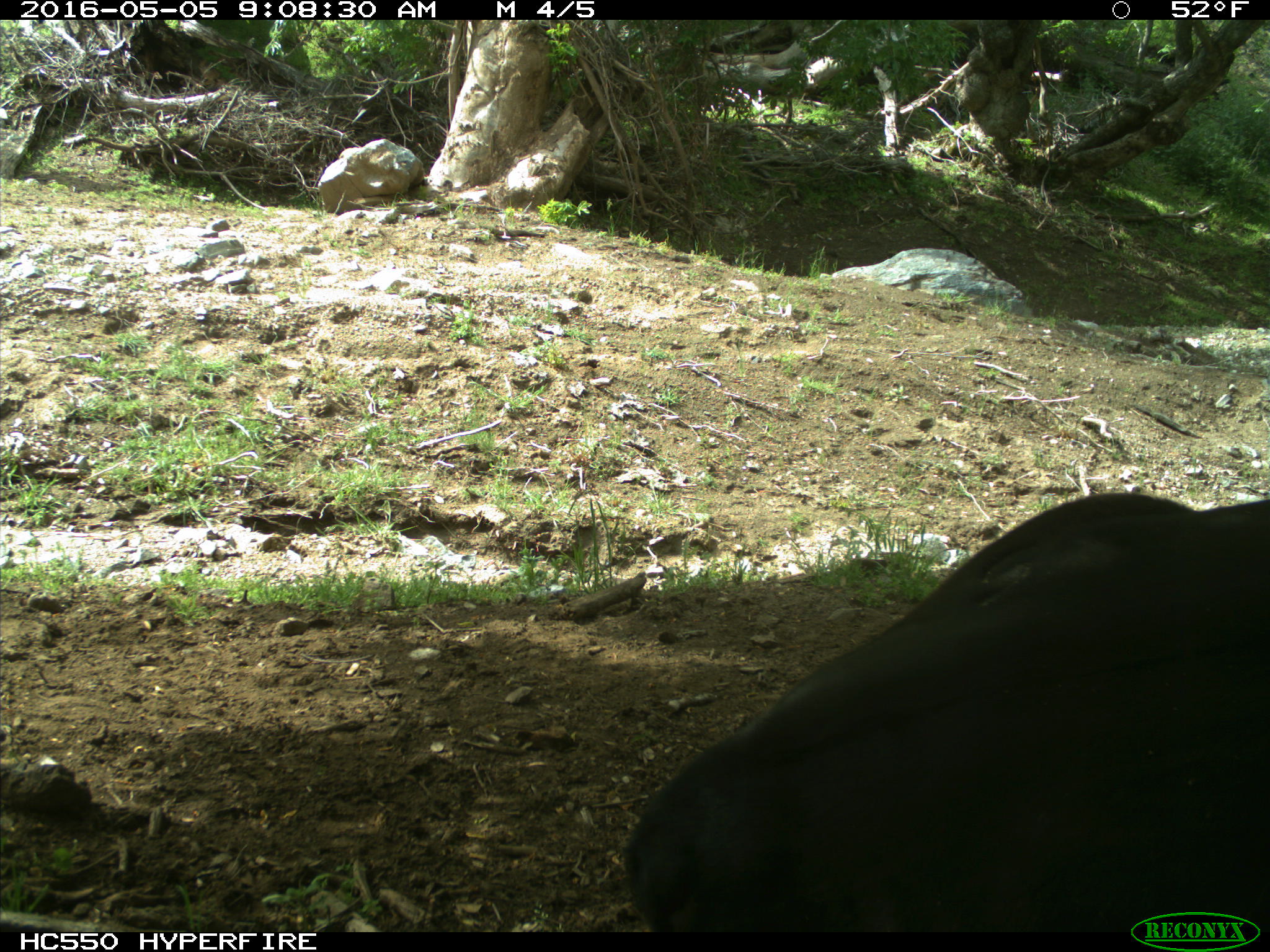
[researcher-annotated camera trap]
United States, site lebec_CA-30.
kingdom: Animalia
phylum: Chordata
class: Mammalia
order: Artiodactyla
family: Bovidae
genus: Bos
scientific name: Bos taurus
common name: domestic cow